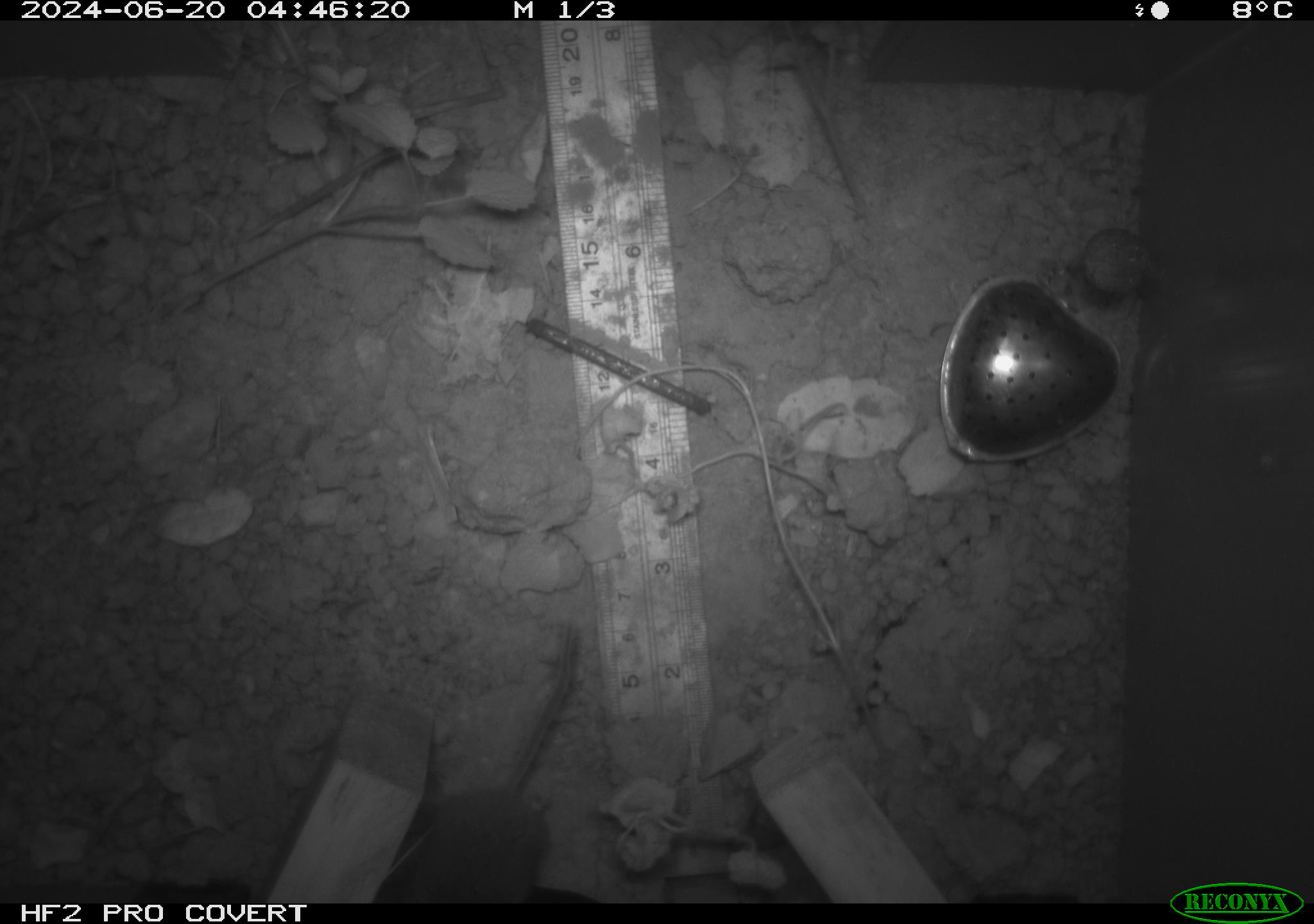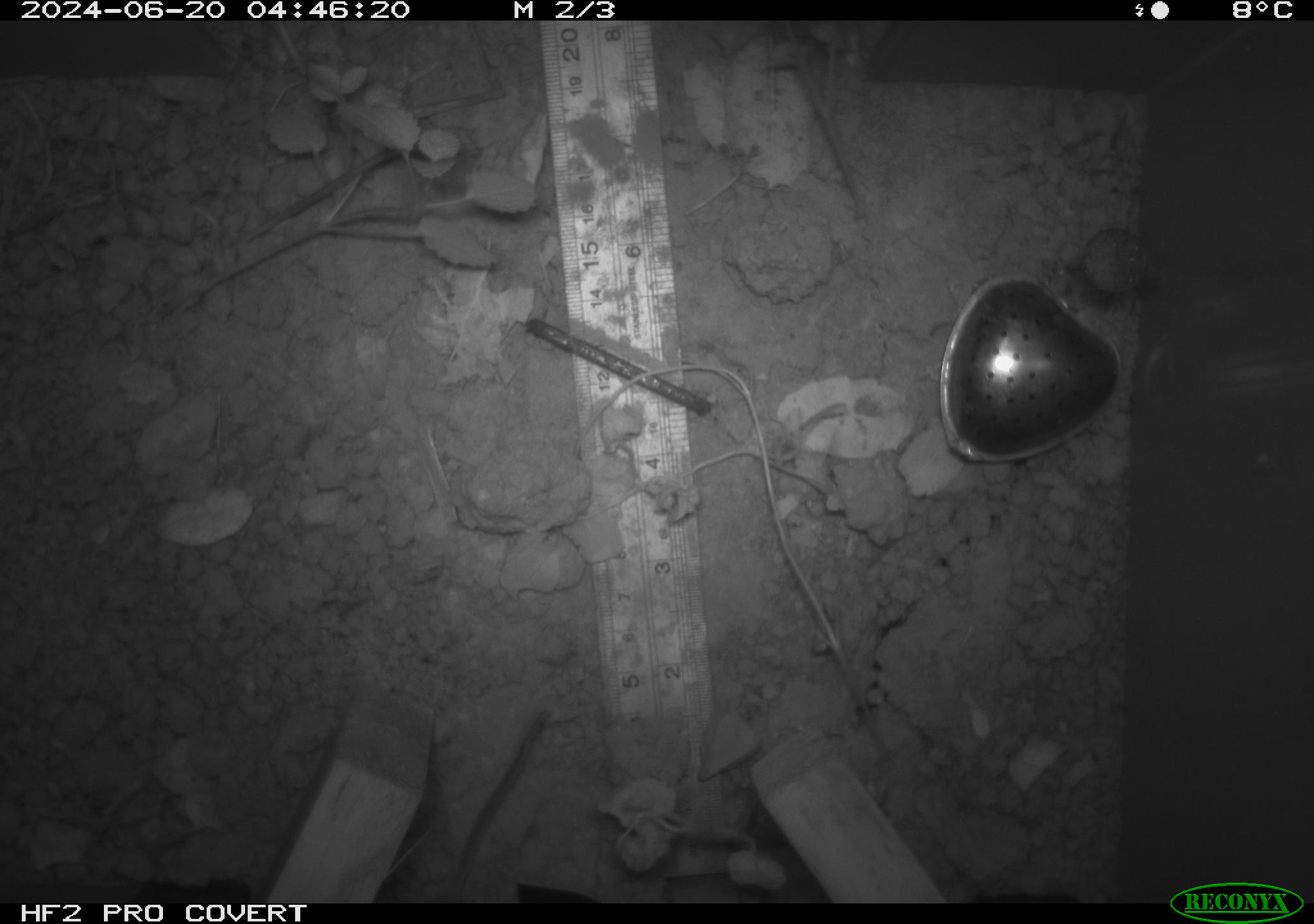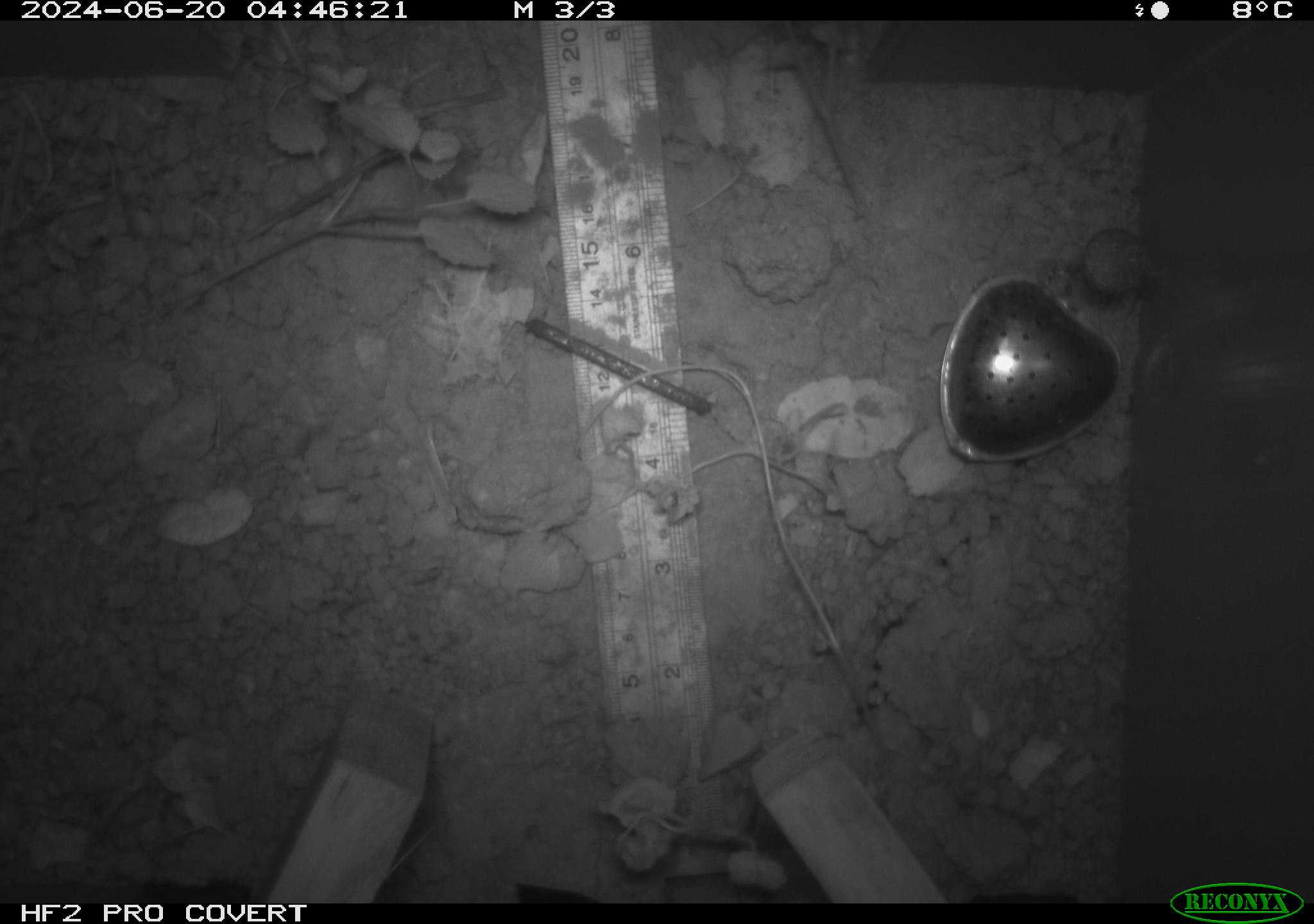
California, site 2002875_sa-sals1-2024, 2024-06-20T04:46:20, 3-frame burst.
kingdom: Animalia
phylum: Chordata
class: Mammalia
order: Rodentia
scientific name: Rodentia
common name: rodent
Rodent (Rodentia).